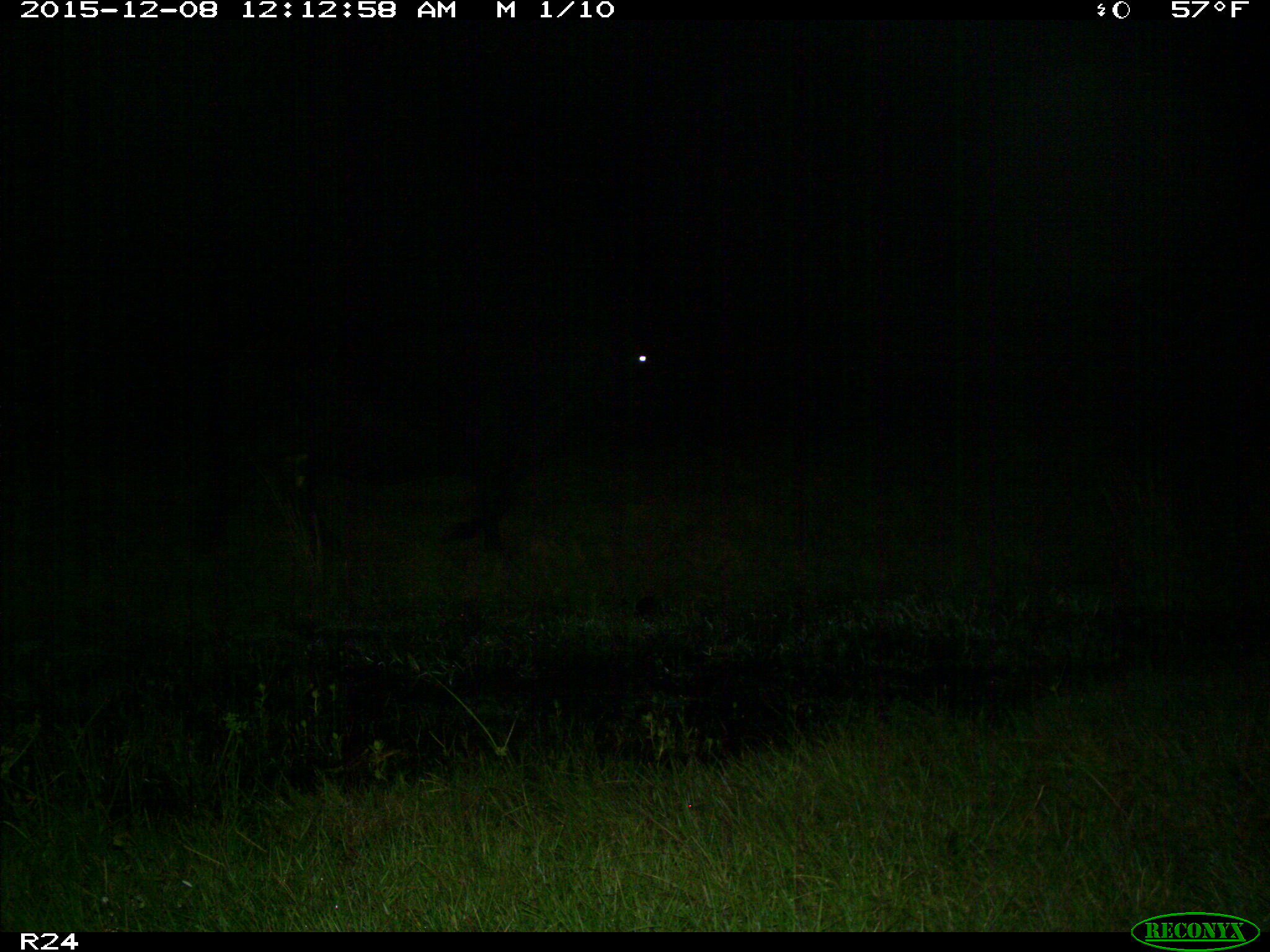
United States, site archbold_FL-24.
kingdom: Animalia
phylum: Chordata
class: Mammalia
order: Artiodactyla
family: Bovidae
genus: Bos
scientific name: Bos taurus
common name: domestic cow